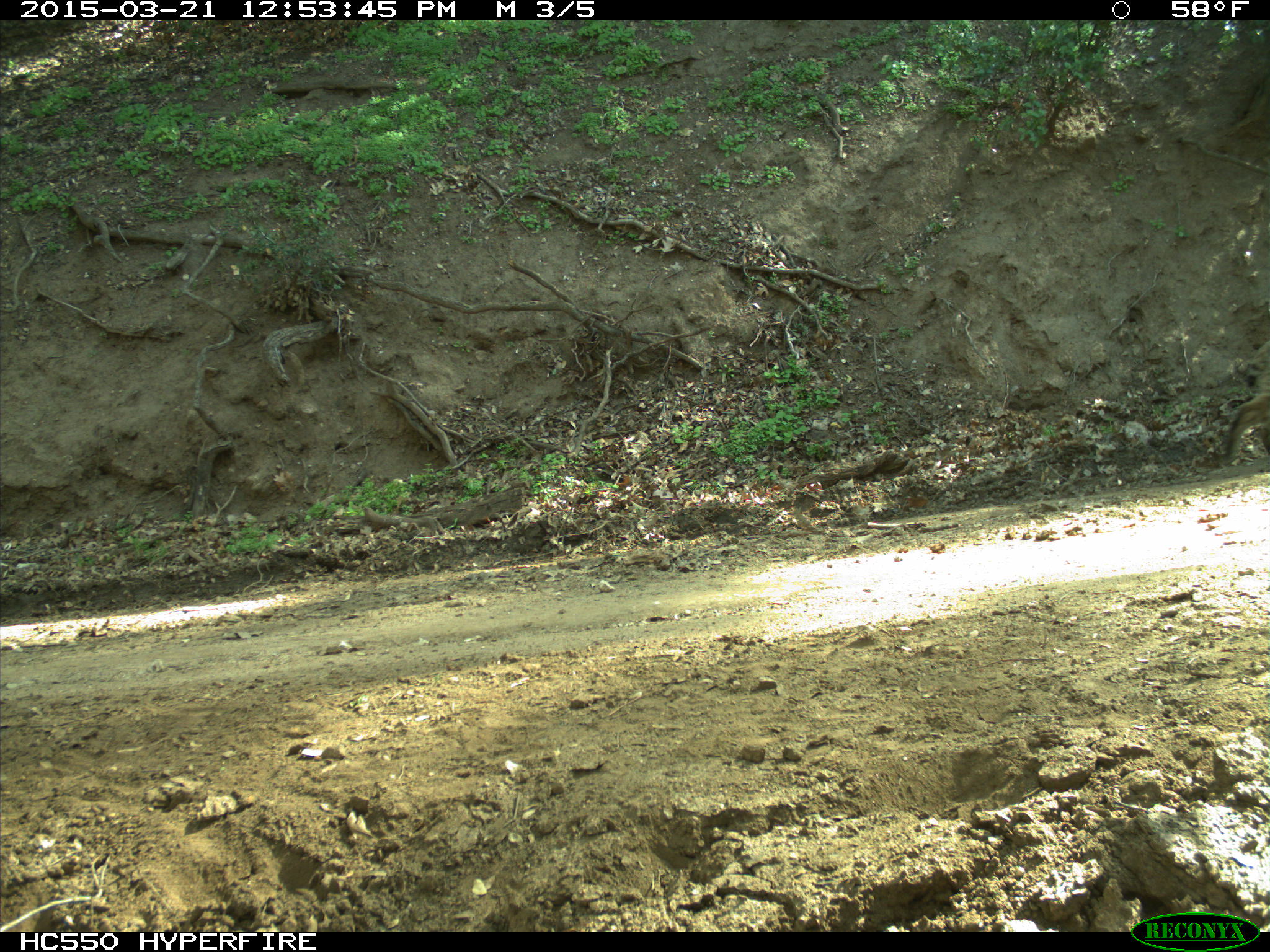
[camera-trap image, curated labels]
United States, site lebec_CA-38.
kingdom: Animalia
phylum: Chordata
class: Mammalia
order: Carnivora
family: Felidae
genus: Lynx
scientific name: Lynx rufus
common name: bobcat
Lynx rufus (bobcat).